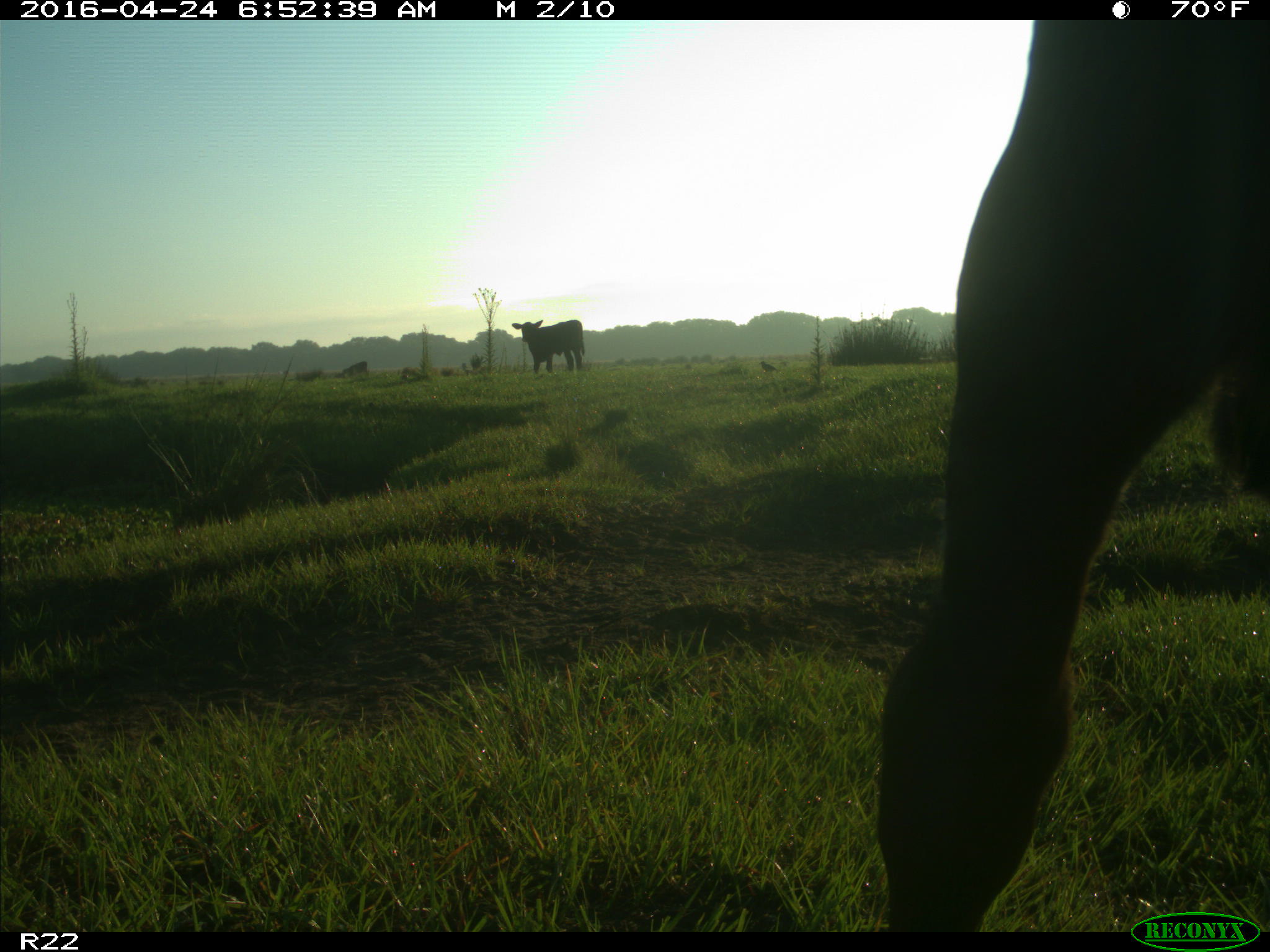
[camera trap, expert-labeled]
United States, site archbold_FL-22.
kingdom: Animalia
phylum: Chordata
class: Mammalia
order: Artiodactyla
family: Bovidae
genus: Bos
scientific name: Bos taurus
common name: domestic cow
Bos taurus (domestic cow).